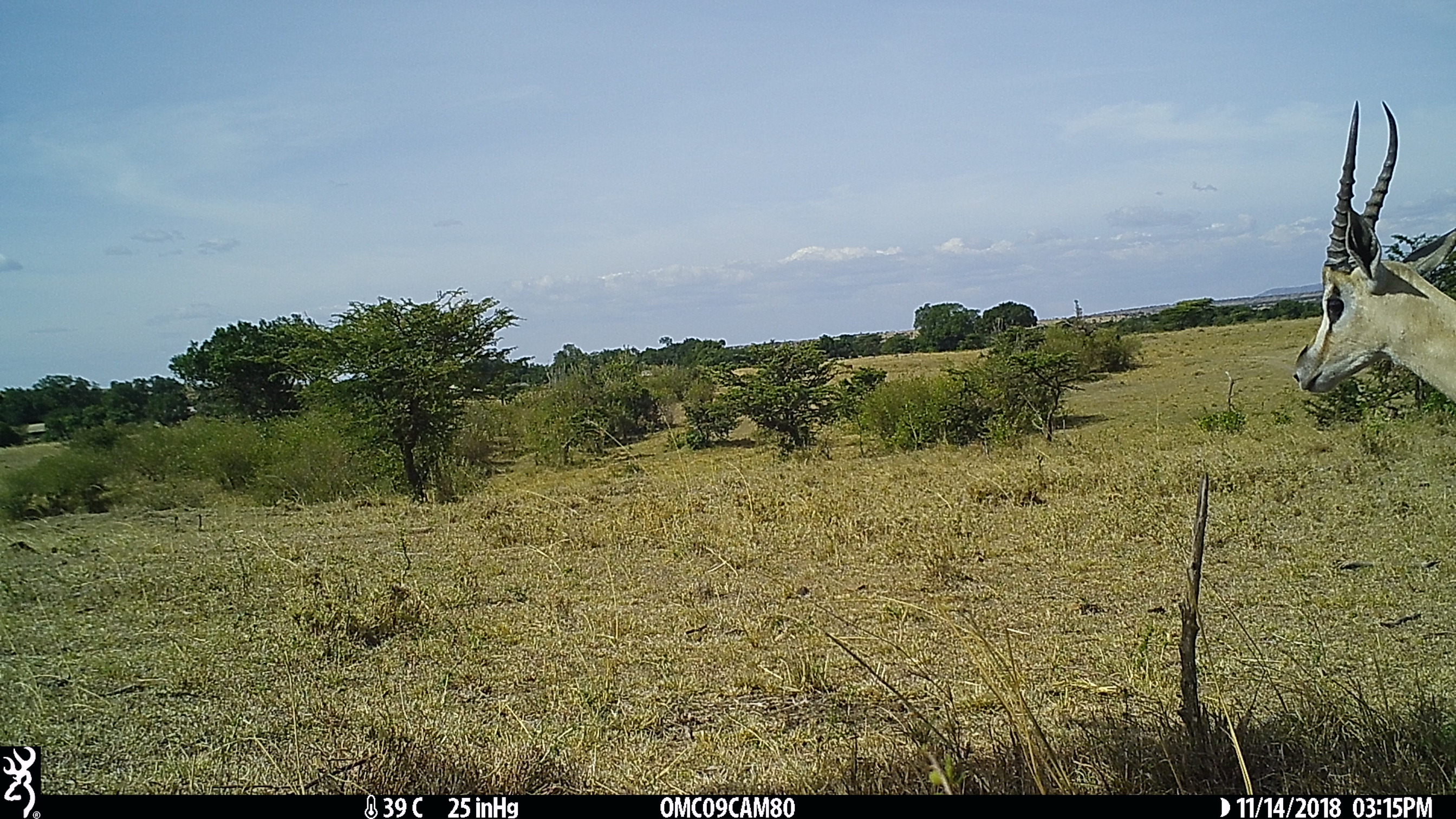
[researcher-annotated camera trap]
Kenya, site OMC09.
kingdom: Animalia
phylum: Chordata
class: Mammalia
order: Artiodactyla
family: Bovidae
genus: Nanger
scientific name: Nanger granti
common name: grant's gazelle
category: gazelle grants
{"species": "gazelle grants (grant's gazelle) (Nanger granti)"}